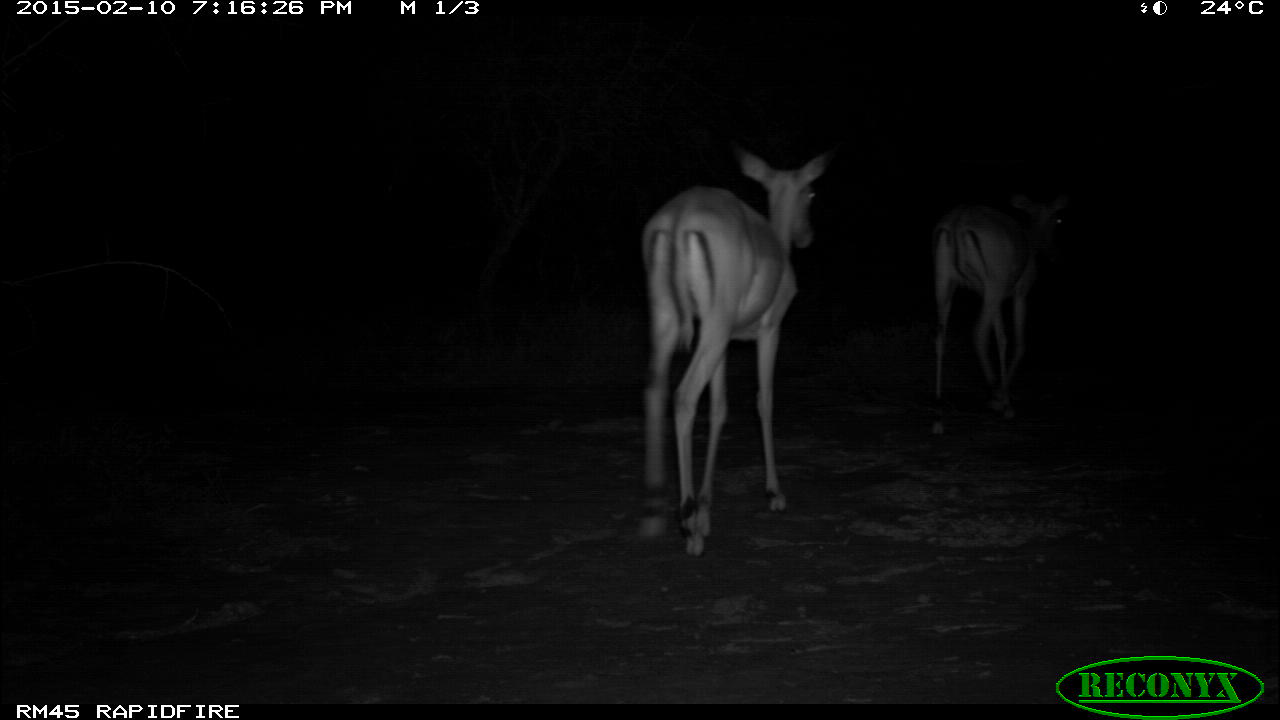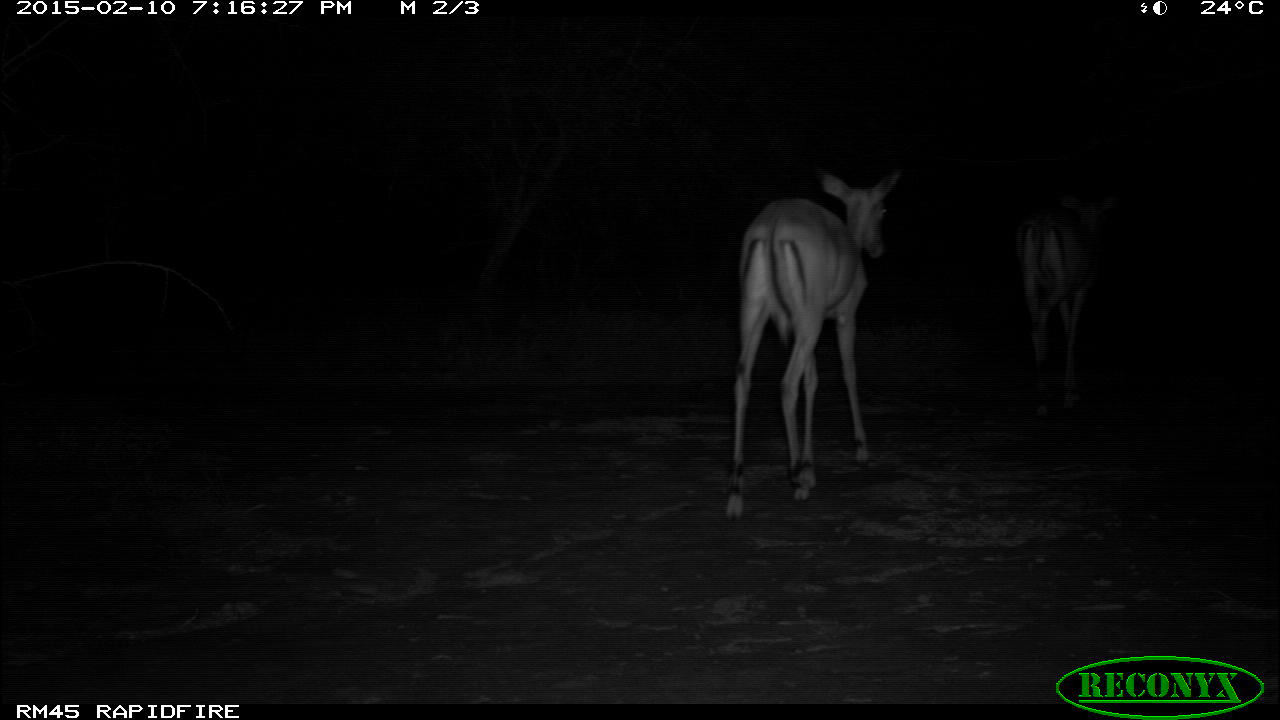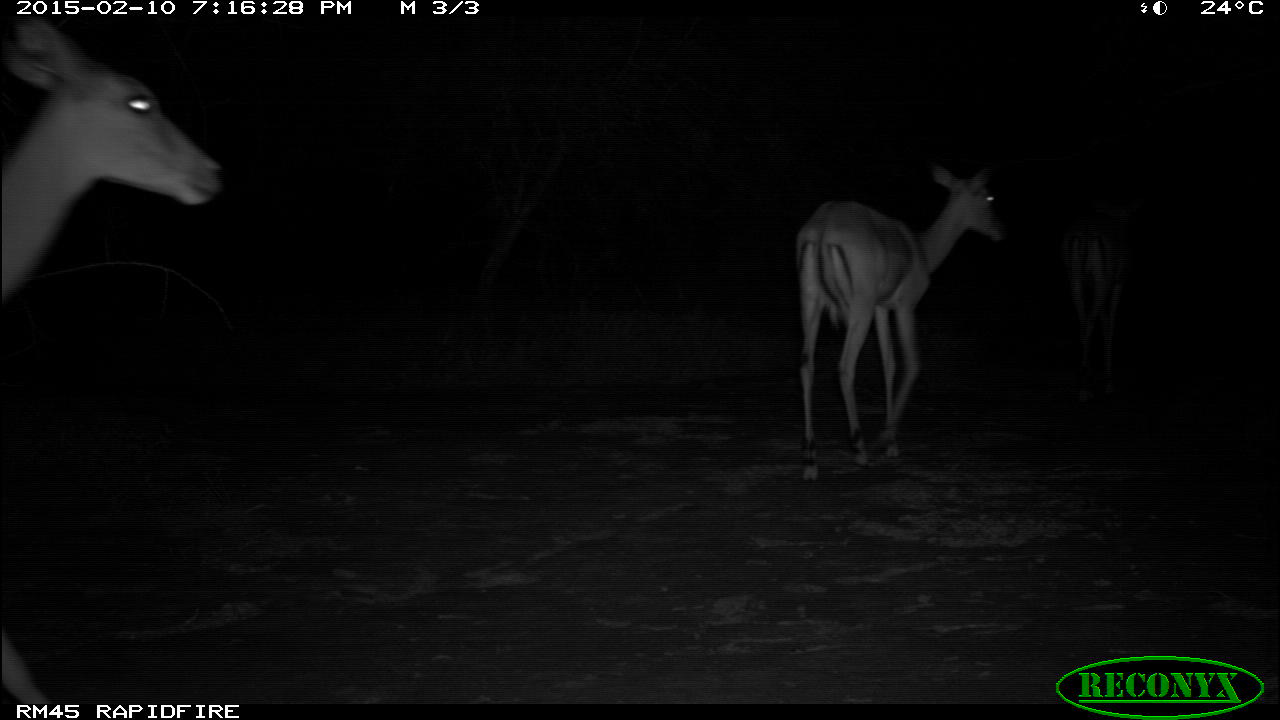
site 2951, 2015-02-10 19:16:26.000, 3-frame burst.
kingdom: Animalia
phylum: Chordata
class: Mammalia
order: Artiodactyla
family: Bovidae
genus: Aepyceros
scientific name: Aepyceros melampus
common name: impala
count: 3